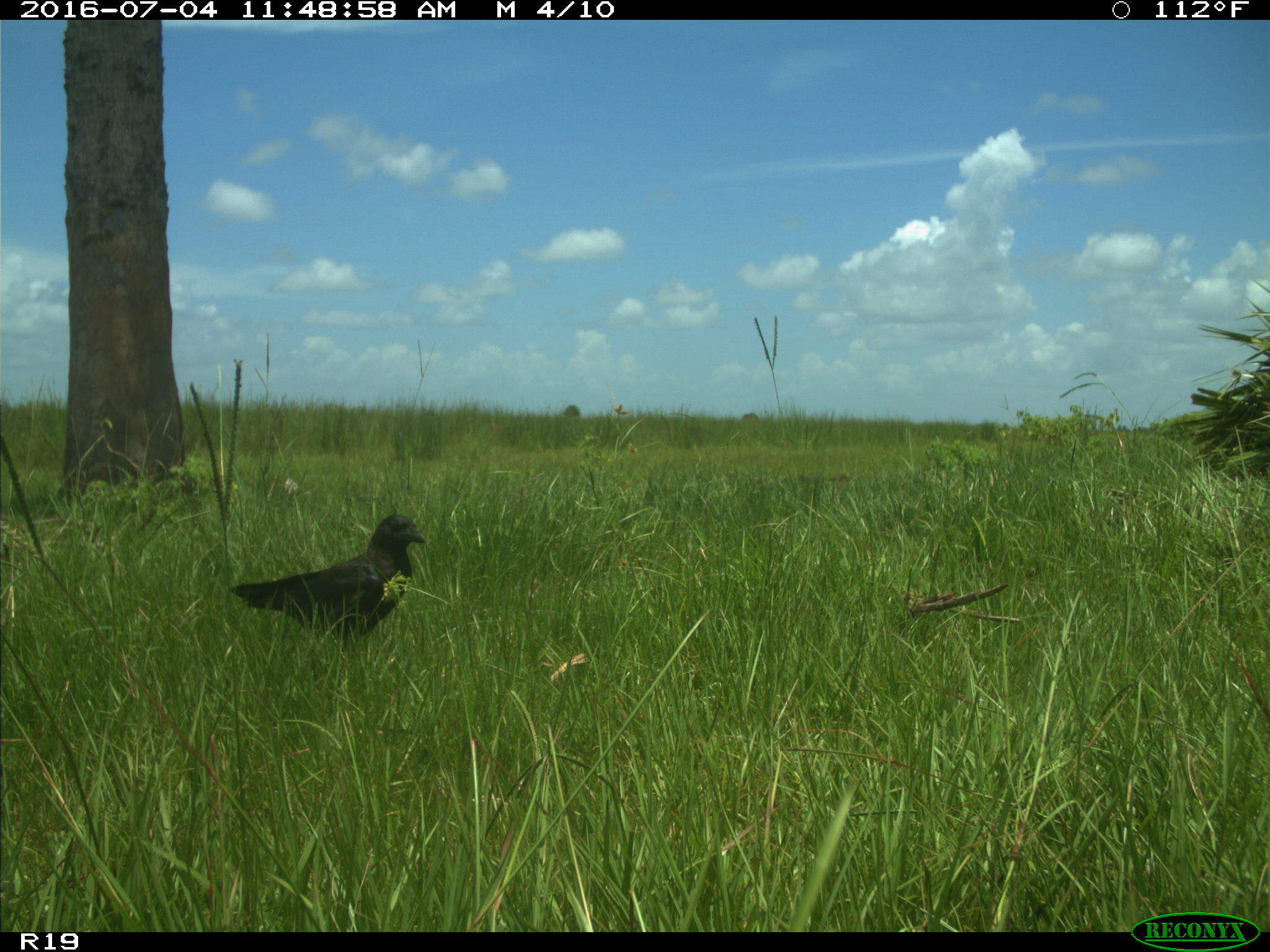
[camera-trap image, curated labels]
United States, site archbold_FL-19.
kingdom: Animalia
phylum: Chordata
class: Aves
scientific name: Aves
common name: birds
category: unidentified bird